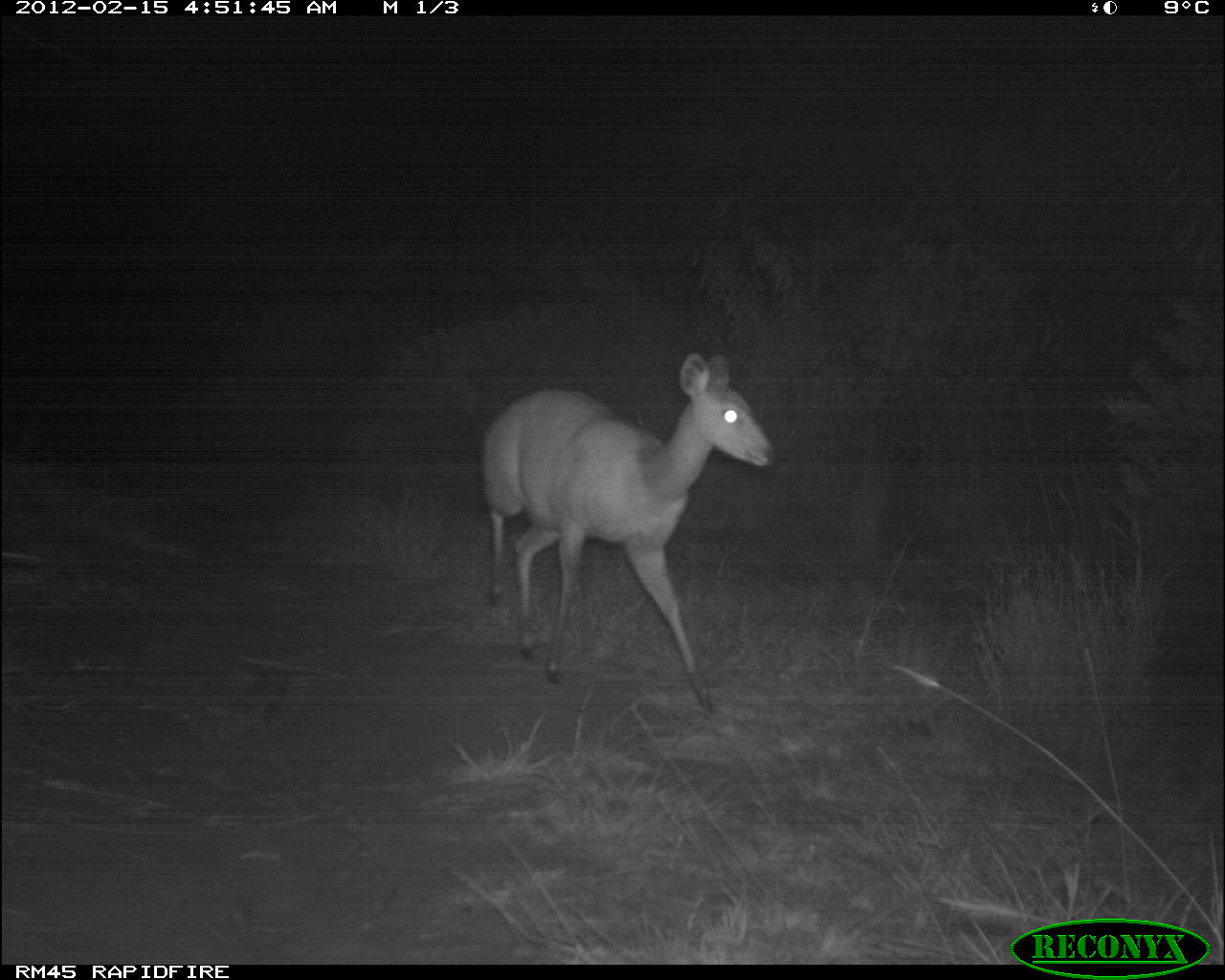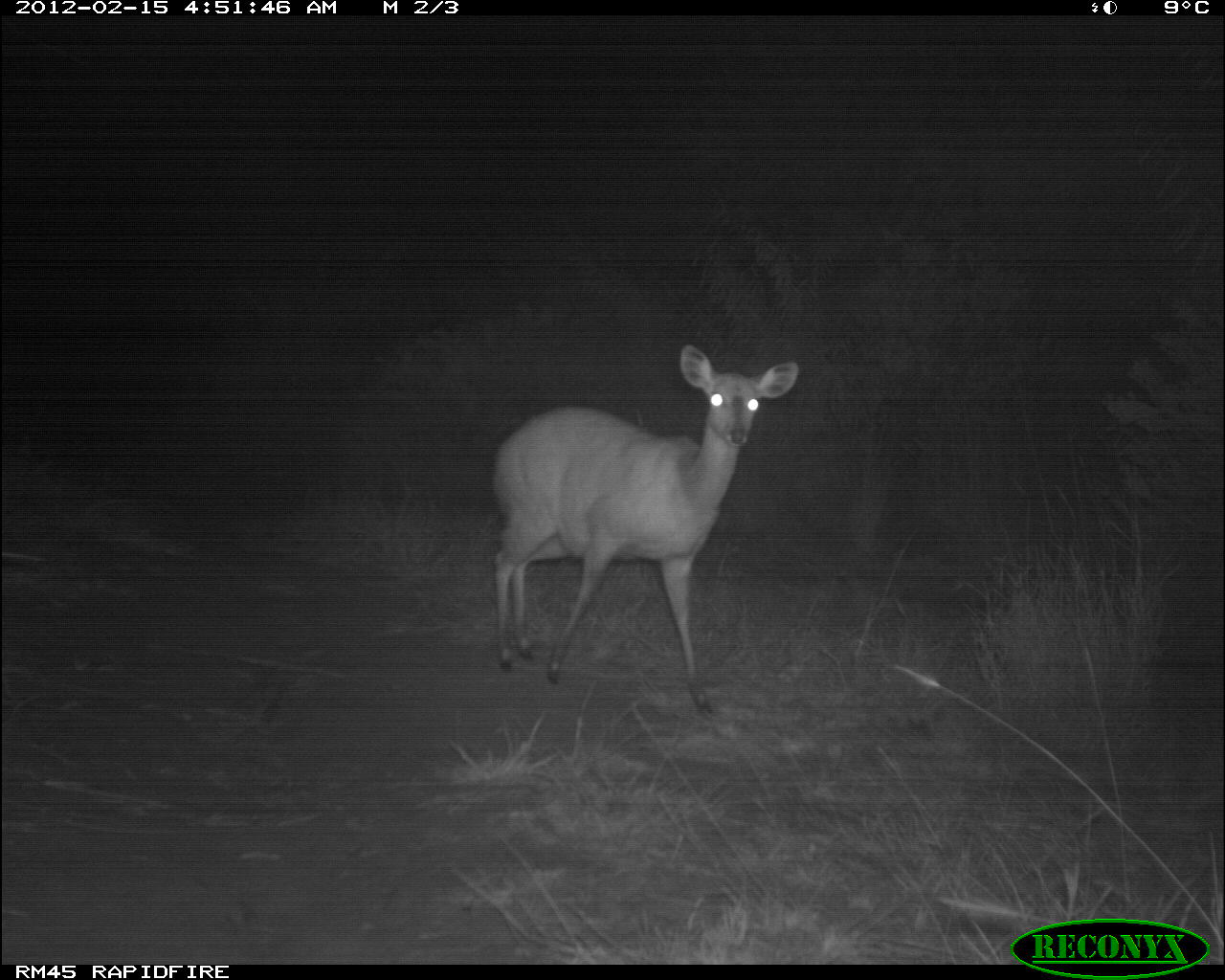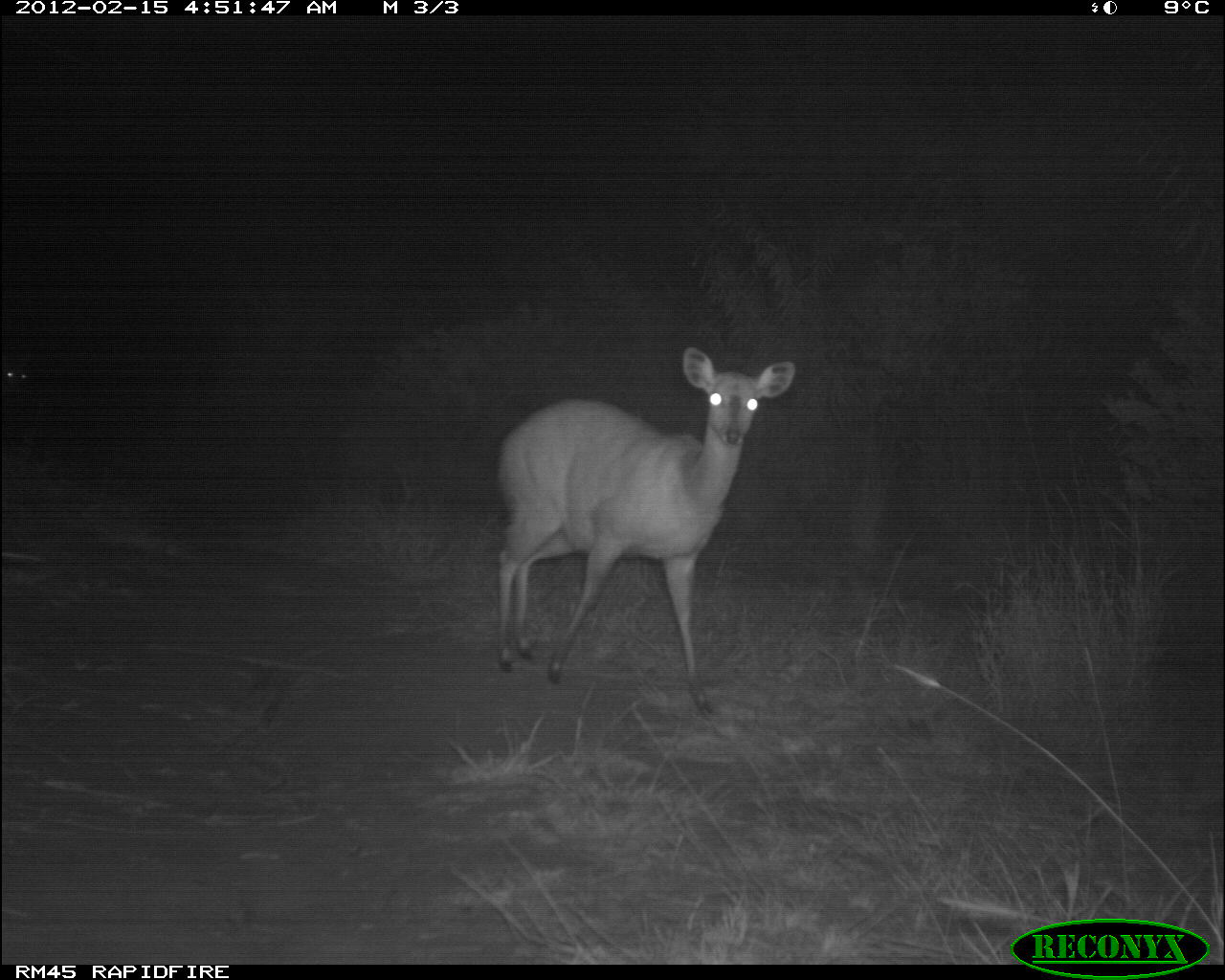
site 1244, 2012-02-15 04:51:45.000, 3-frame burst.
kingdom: Animalia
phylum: Chordata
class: Mammalia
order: Artiodactyla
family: Bovidae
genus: Tragelaphus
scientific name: Tragelaphus scriptus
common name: bushbuck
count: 1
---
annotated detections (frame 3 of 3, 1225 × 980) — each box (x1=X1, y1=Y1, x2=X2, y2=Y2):
tragelaphus scriptus: (x1=497, y1=347, x2=794, y2=712)